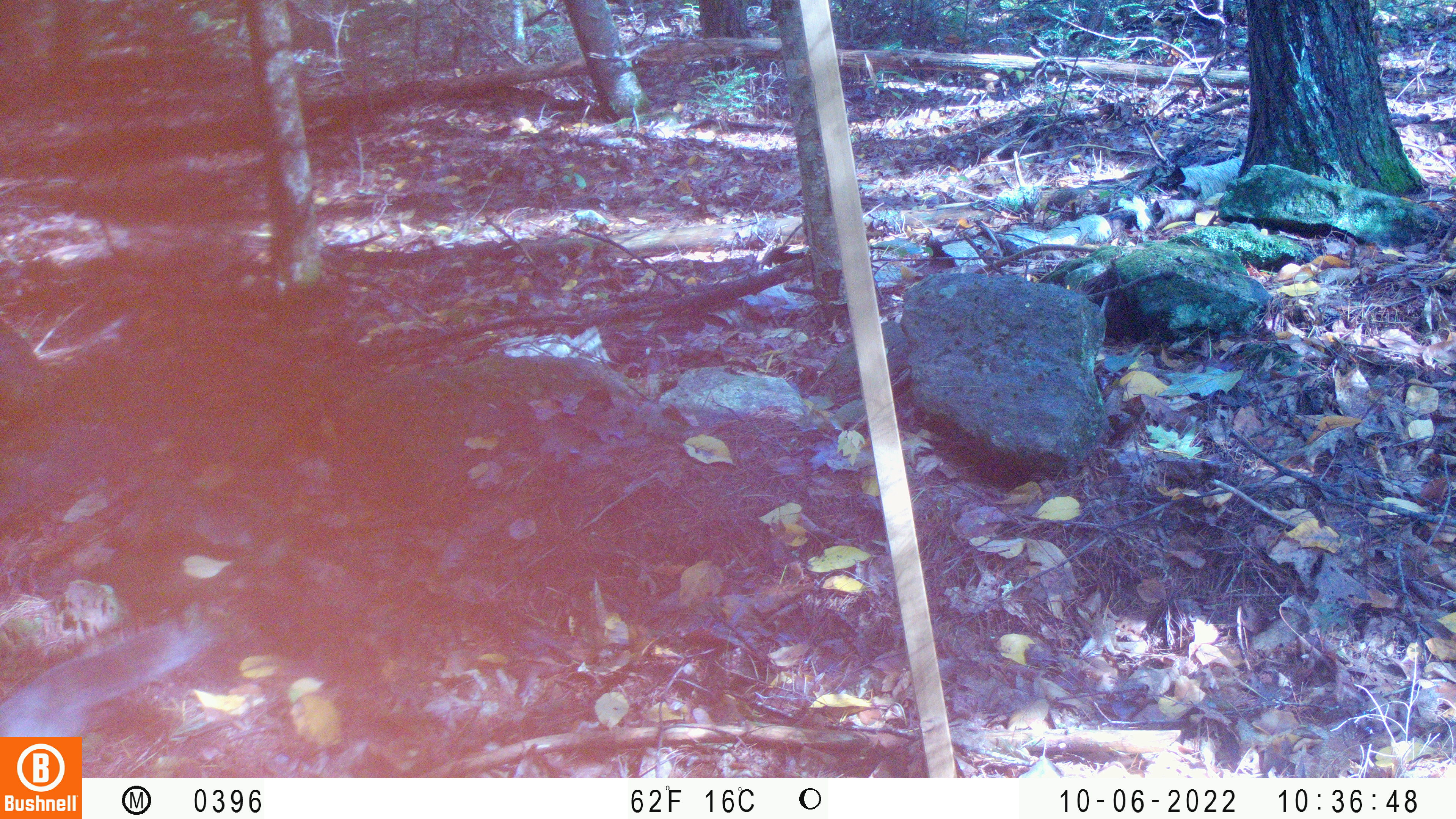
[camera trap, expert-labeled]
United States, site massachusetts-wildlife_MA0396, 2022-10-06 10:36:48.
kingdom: Animalia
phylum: Chordata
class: Mammalia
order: Rodentia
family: Sciuridae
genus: Sciurus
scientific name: Sciurus carolinensis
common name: gray squirrel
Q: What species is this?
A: Gray squirrel (Sciurus carolinensis).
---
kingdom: Animalia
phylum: Chordata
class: Mammalia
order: Rodentia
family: Sciuridae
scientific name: Sciuridae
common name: squirrel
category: squirrel sp.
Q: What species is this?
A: Squirrel sp. (squirrel) (Sciuridae).